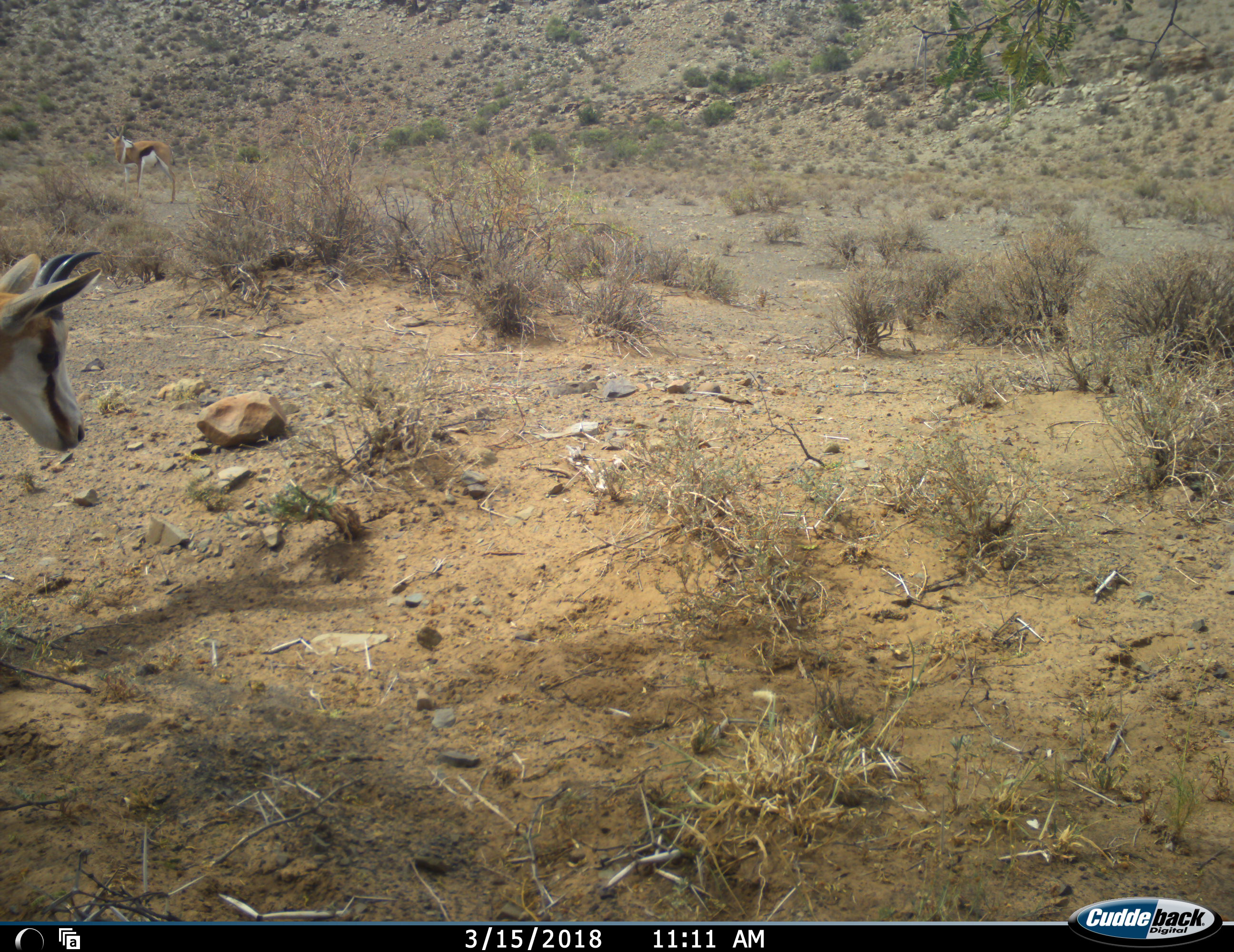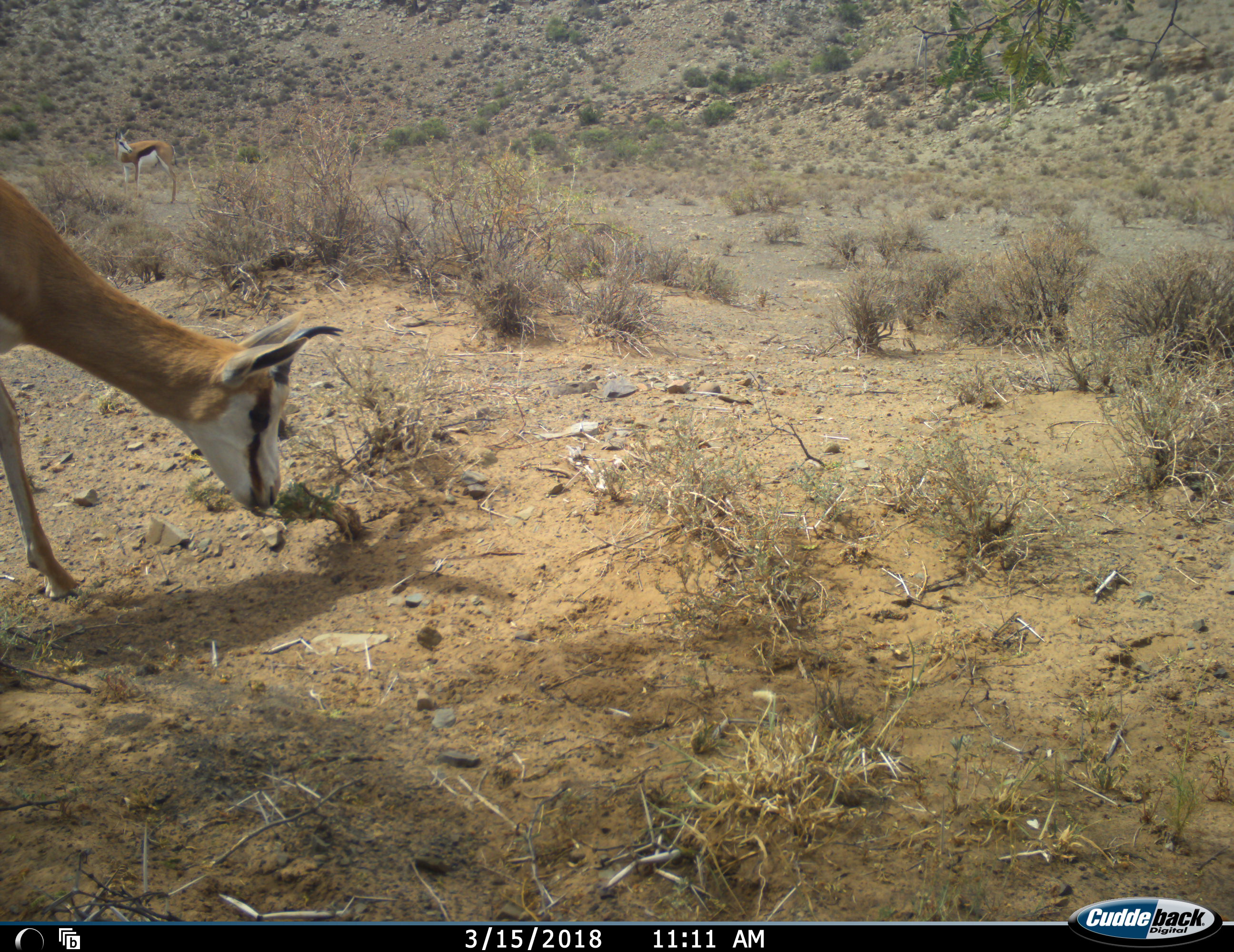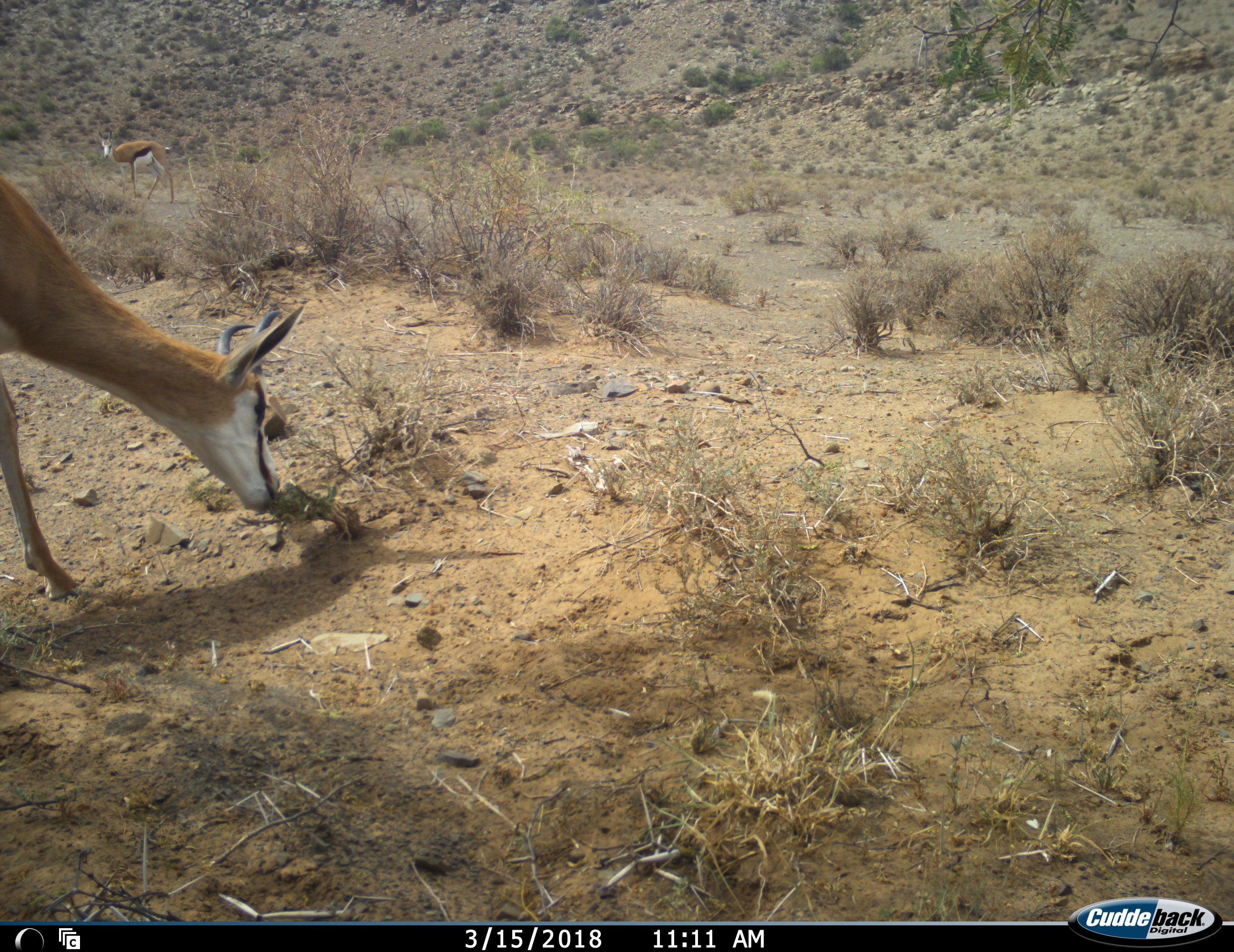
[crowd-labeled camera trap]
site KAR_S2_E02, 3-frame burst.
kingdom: Animalia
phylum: Chordata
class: Mammalia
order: Artiodactyla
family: Bovidae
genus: Antidorcas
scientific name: Antidorcas marsupialis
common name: springbok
Springbok (Antidorcas marsupialis), count 2. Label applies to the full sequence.